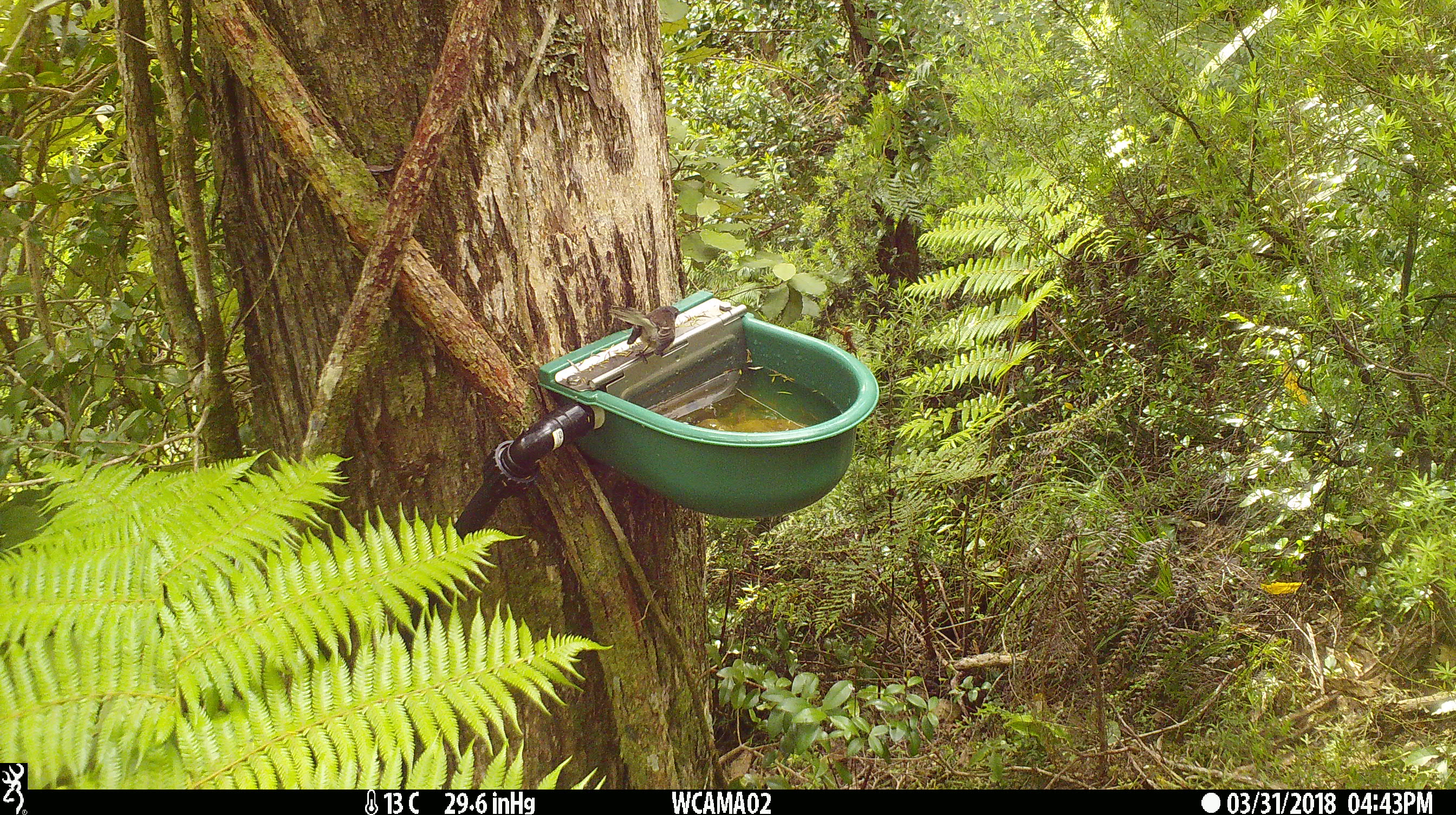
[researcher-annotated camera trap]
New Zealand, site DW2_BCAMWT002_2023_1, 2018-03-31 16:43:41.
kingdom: Animalia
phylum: Chordata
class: Aves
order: Passeriformes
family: Rhipiduridae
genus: Rhipidura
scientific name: Rhipidura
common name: fantails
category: fantail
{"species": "fantail (fantails) (Rhipidura)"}